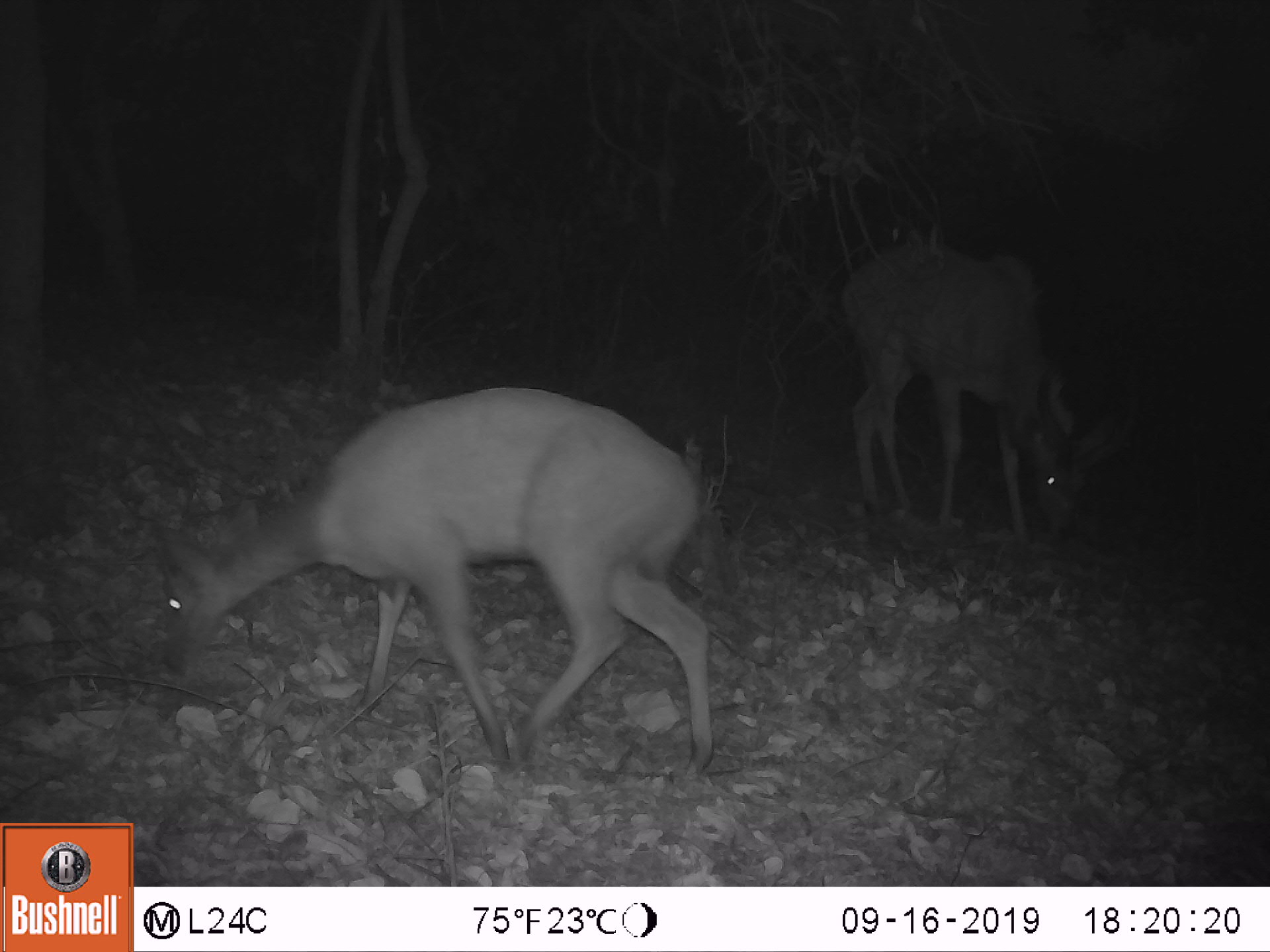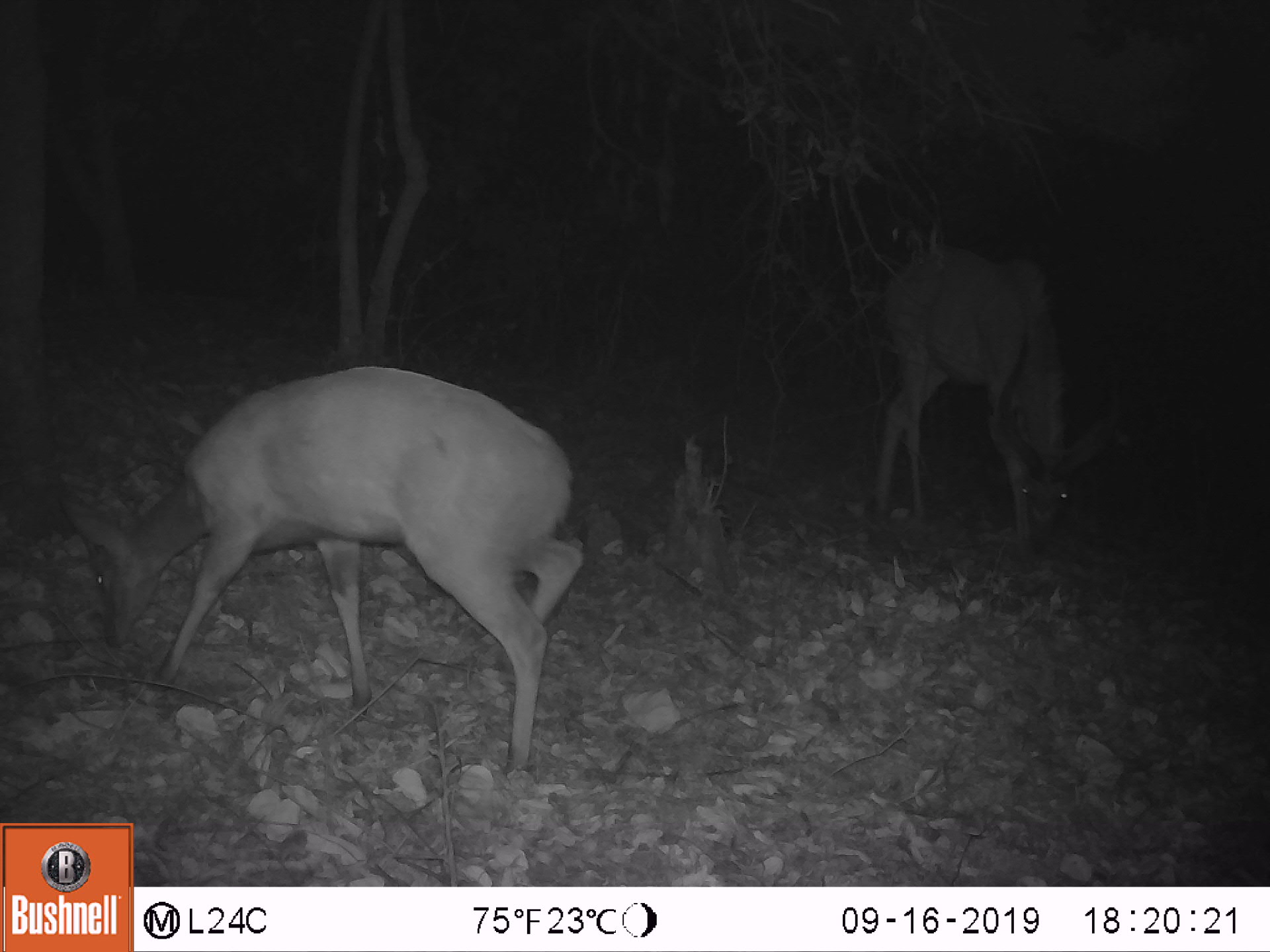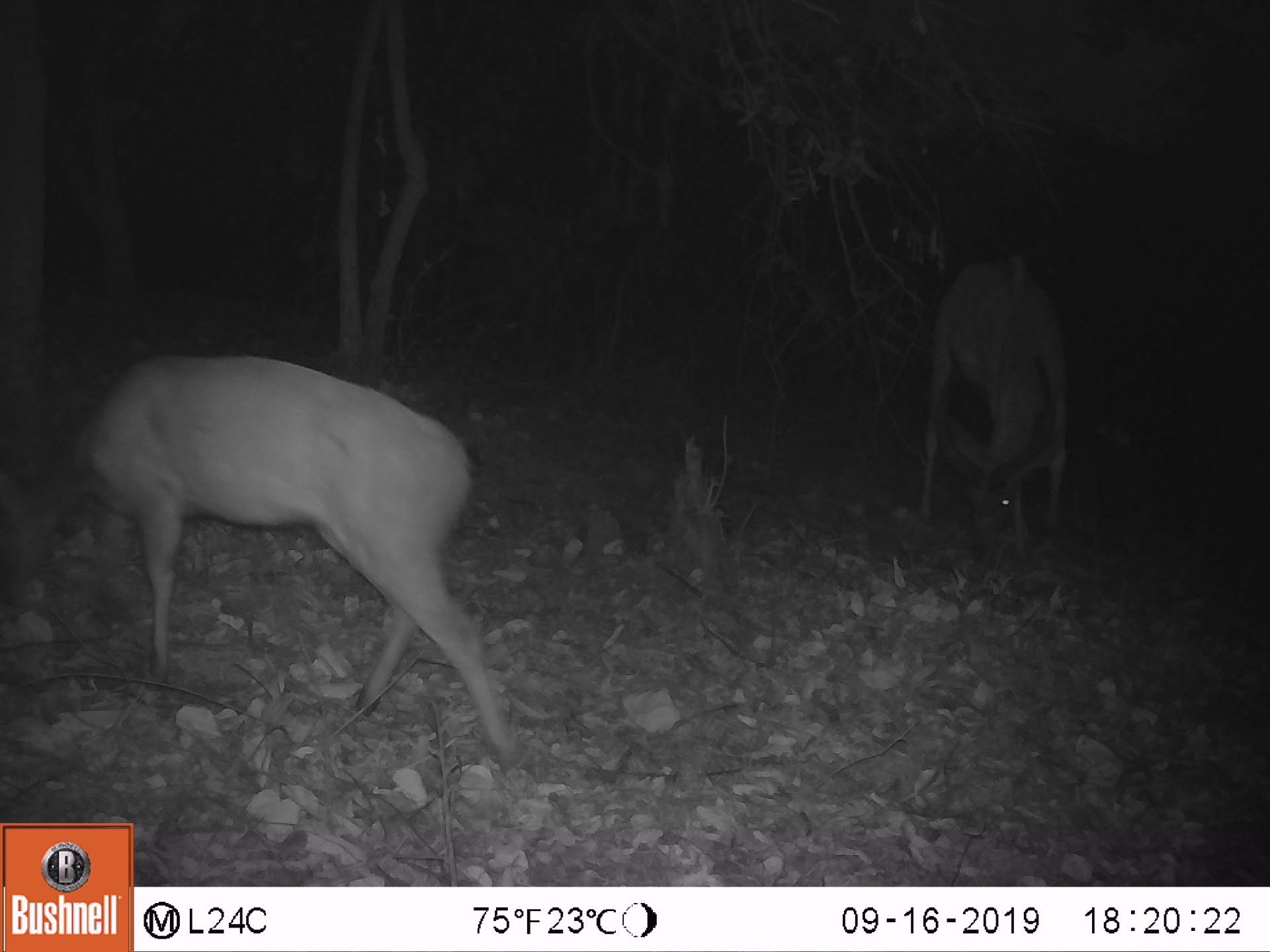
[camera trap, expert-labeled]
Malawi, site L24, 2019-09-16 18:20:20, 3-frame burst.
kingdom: Animalia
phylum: Chordata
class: Mammalia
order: Artiodactyla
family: Bovidae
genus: Tragelaphus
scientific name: Tragelaphus sylvaticus sylvaticus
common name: cape bushbuck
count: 3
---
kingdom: Animalia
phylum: Chordata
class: Mammalia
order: Artiodactyla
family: Bovidae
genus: Tragelaphus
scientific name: Tragelaphus strepsiceros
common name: greater kudu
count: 1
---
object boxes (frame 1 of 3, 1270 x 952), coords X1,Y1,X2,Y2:
cape bushbuck: 150,380,735,786; 154,370,721,784; 844,230,1118,548
greater kudu: 833,222,1135,527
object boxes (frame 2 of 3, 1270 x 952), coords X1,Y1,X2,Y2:
cape bushbuck: 62,360,595,783; 57,357,586,772; 873,235,1110,552
greater kudu: 853,236,1133,535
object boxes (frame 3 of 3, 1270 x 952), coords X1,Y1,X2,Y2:
cape bushbuck: 3,353,523,774; 62,348,534,769; 920,242,1070,557
greater kudu: 905,232,1082,555